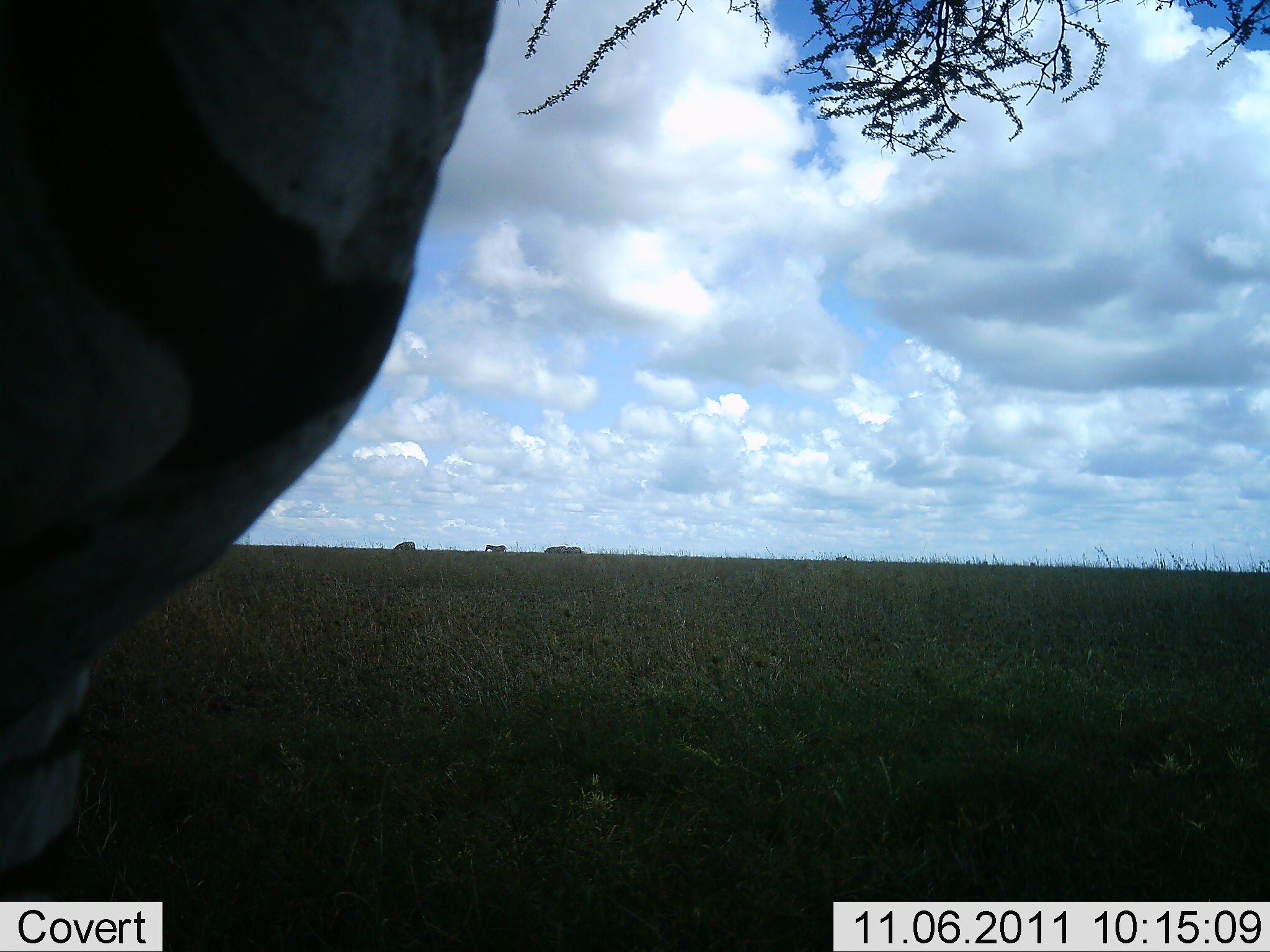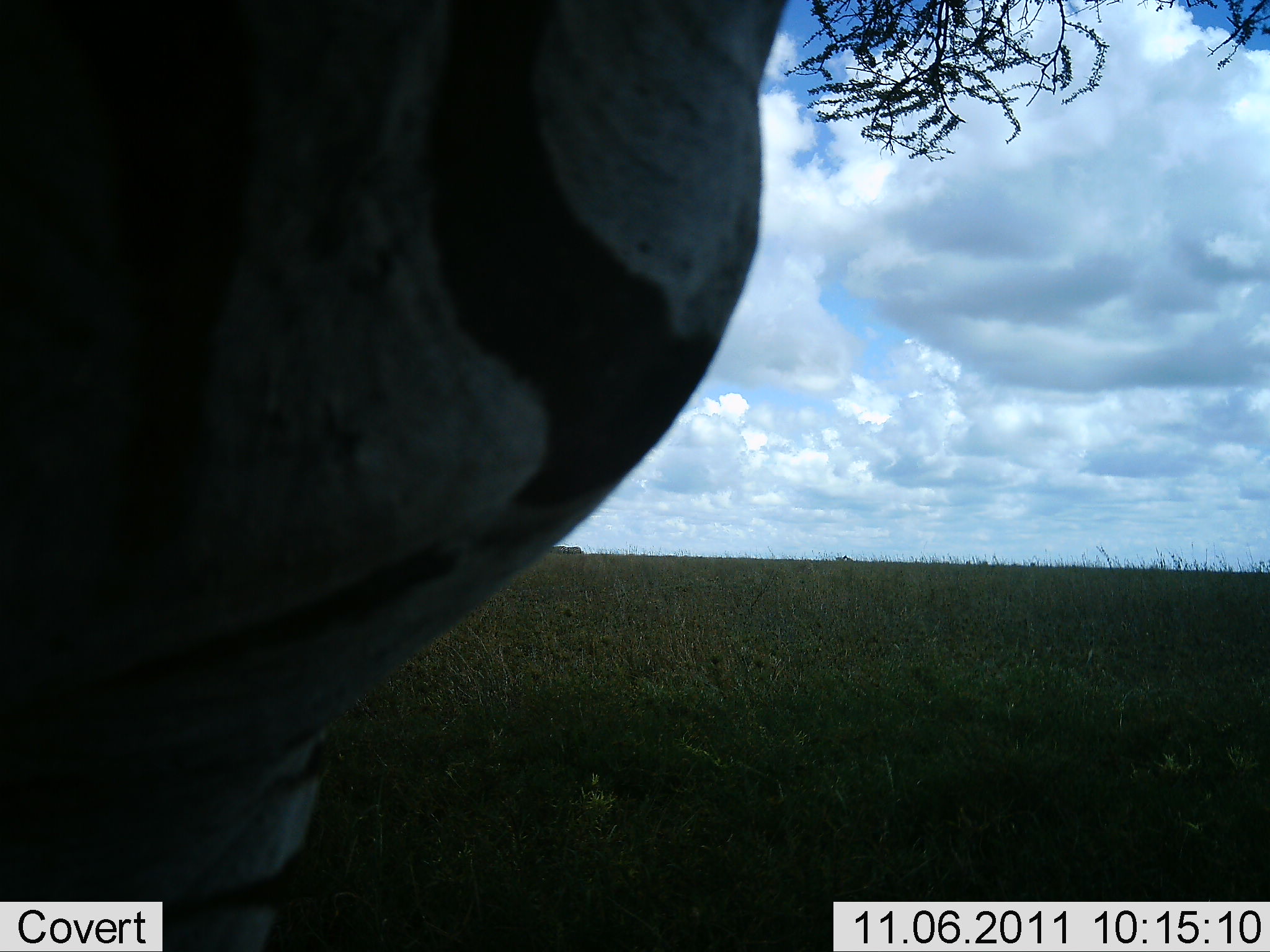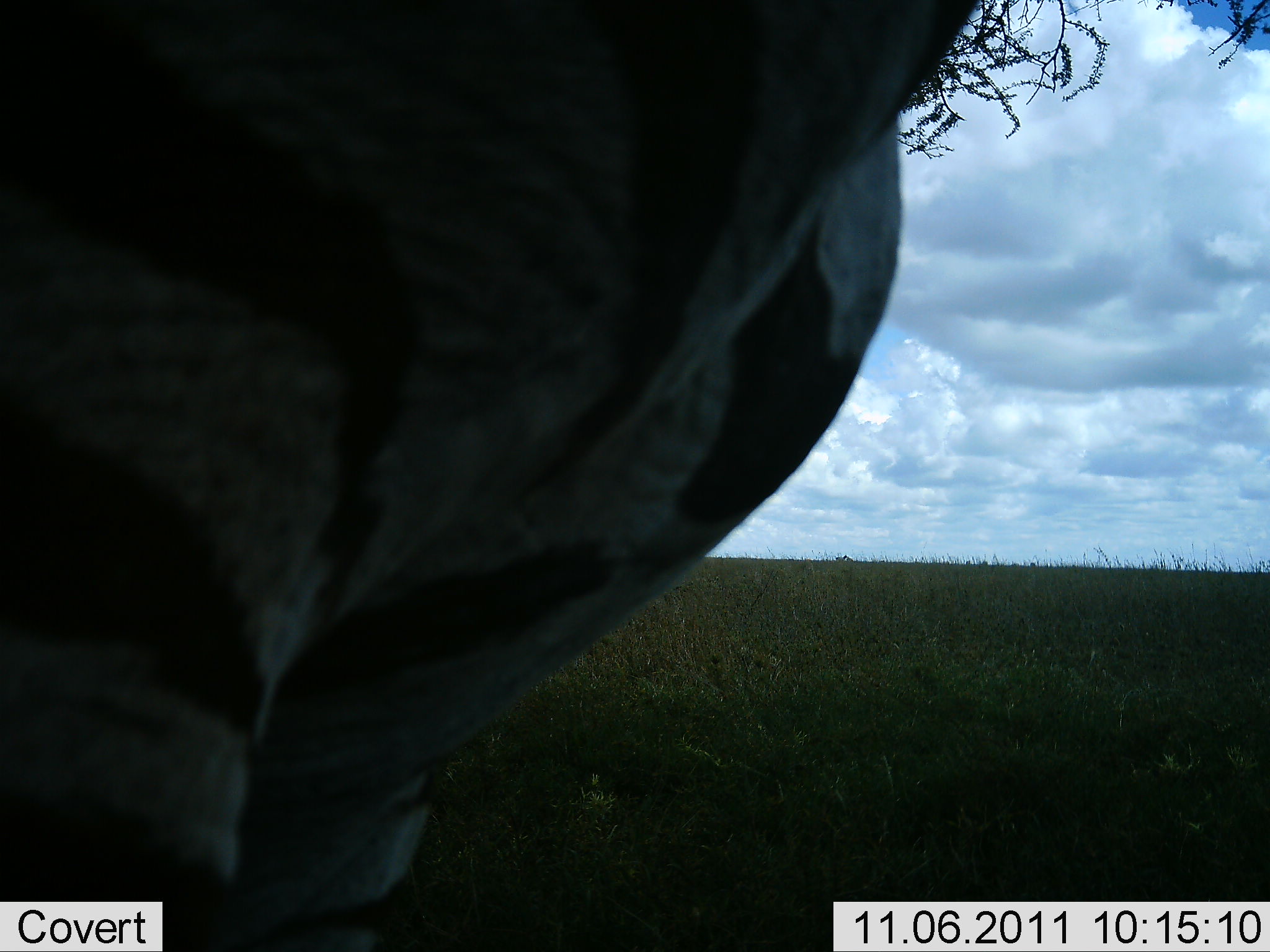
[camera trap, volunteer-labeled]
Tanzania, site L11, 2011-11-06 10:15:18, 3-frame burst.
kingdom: Animalia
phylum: Chordata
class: Mammalia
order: Perissodactyla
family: Equidae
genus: Equus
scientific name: Equus quagga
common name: plains zebra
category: zebra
Zebra (plains zebra) (Equus quagga), count 1. Behavior (volunteer vote fractions): standing 31%, resting 0%, moving 69%, interacting 0%. Young present (vote fraction): 0%. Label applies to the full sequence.